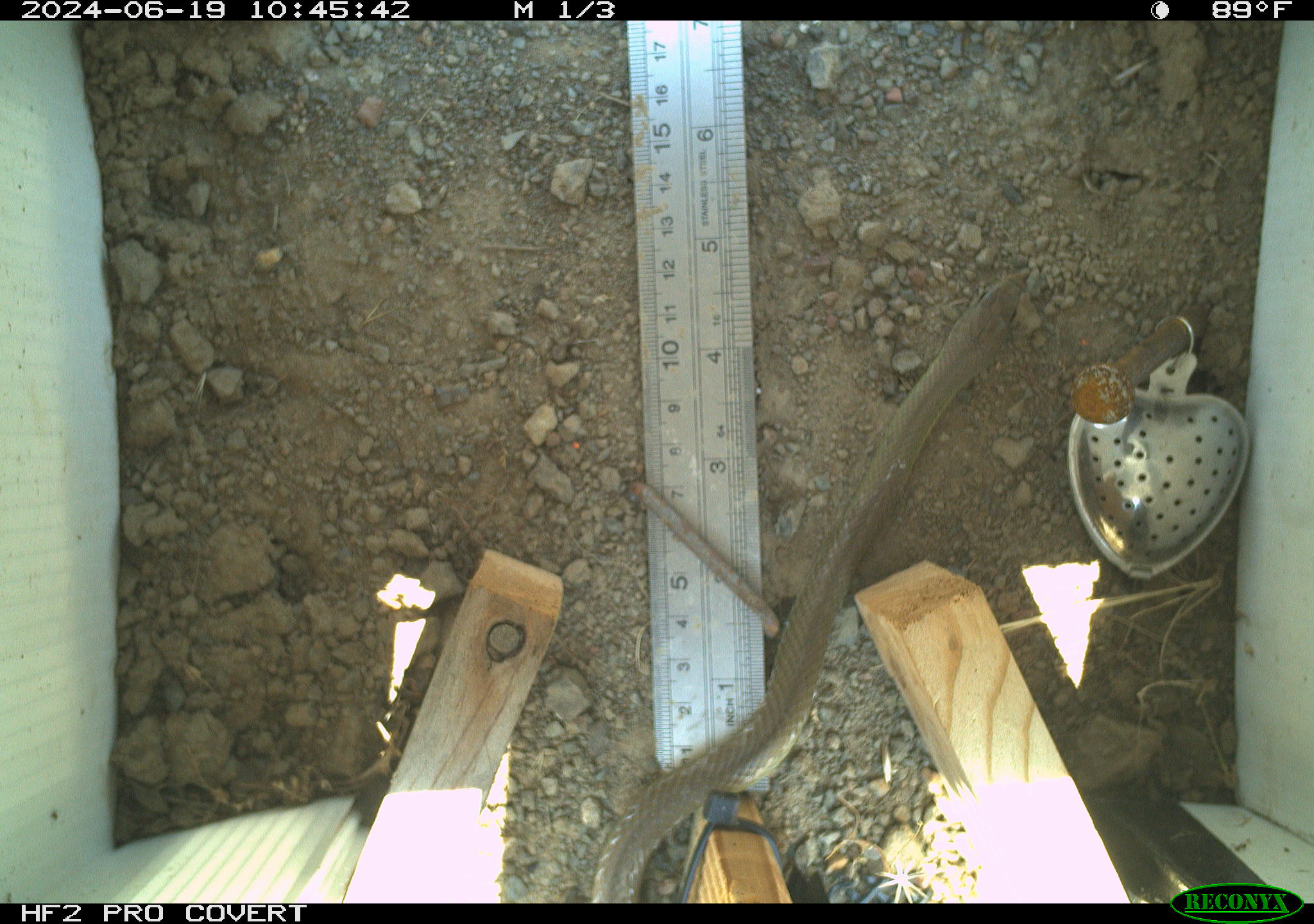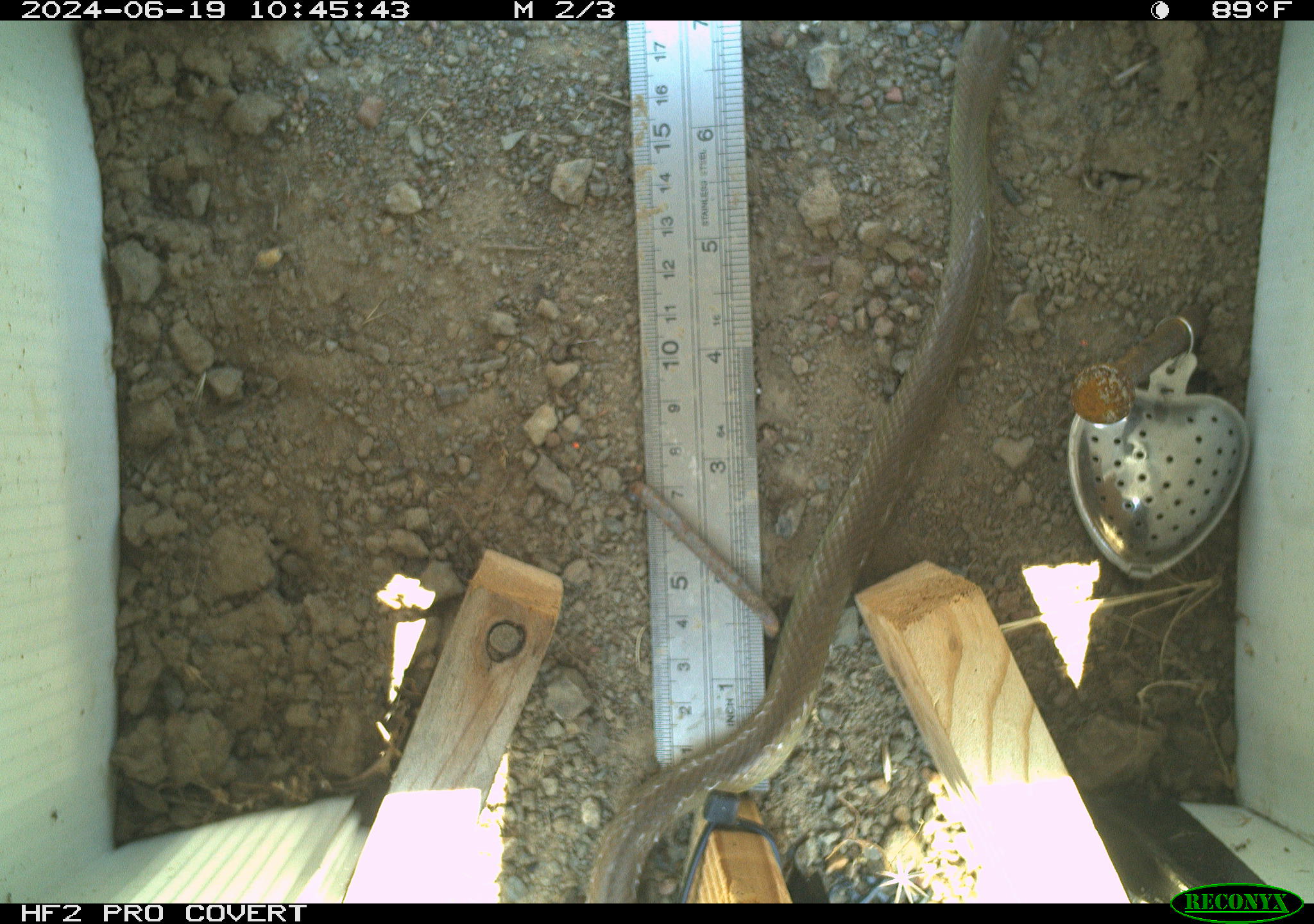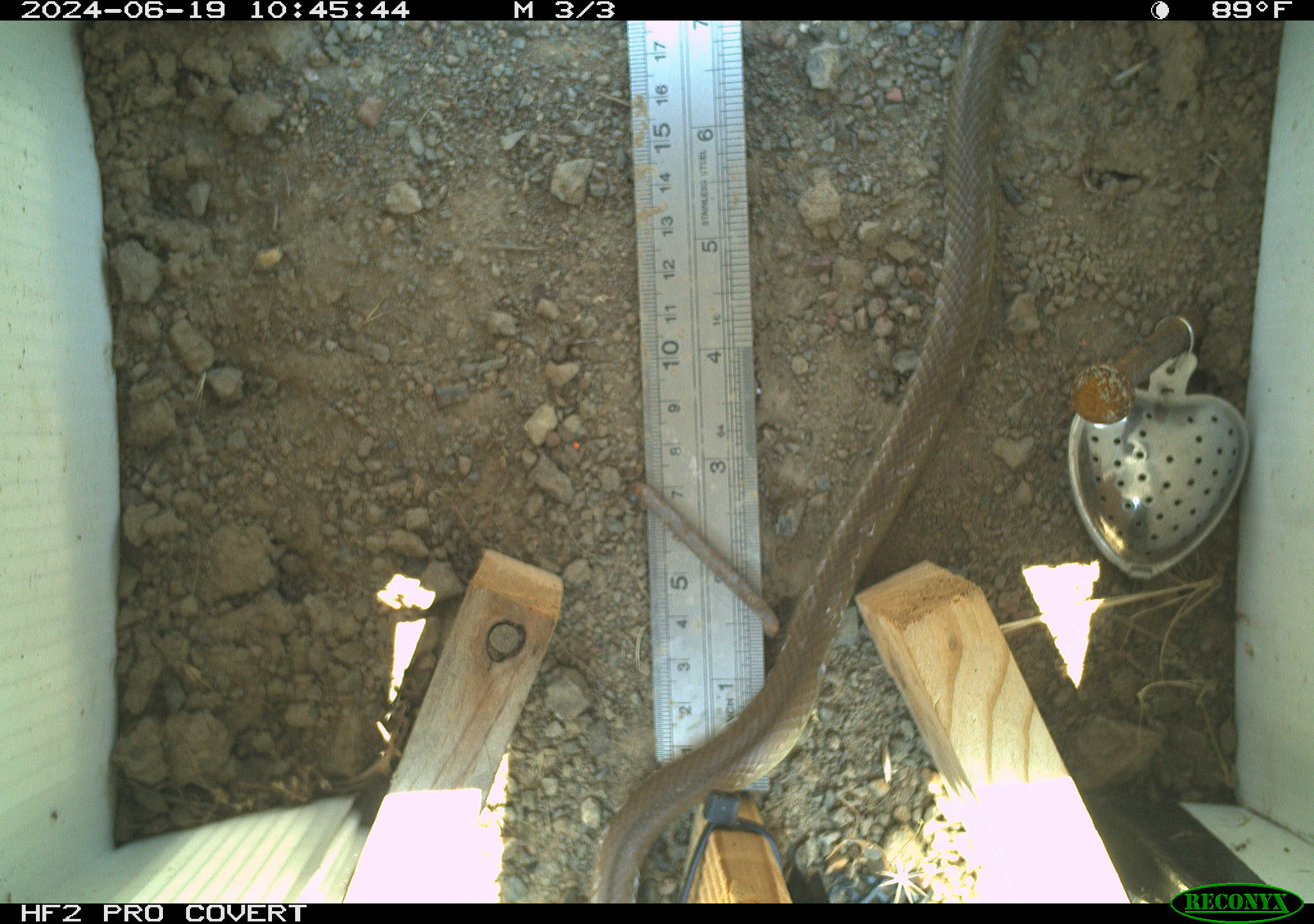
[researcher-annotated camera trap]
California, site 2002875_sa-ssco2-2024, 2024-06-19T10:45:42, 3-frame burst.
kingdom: Animalia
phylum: Chordata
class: Reptilia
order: Squamata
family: Colubridae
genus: Coluber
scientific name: Coluber constrictor mormon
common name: western yellow-bellied racer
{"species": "western yellow-bellied racer (Coluber constrictor mormon)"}